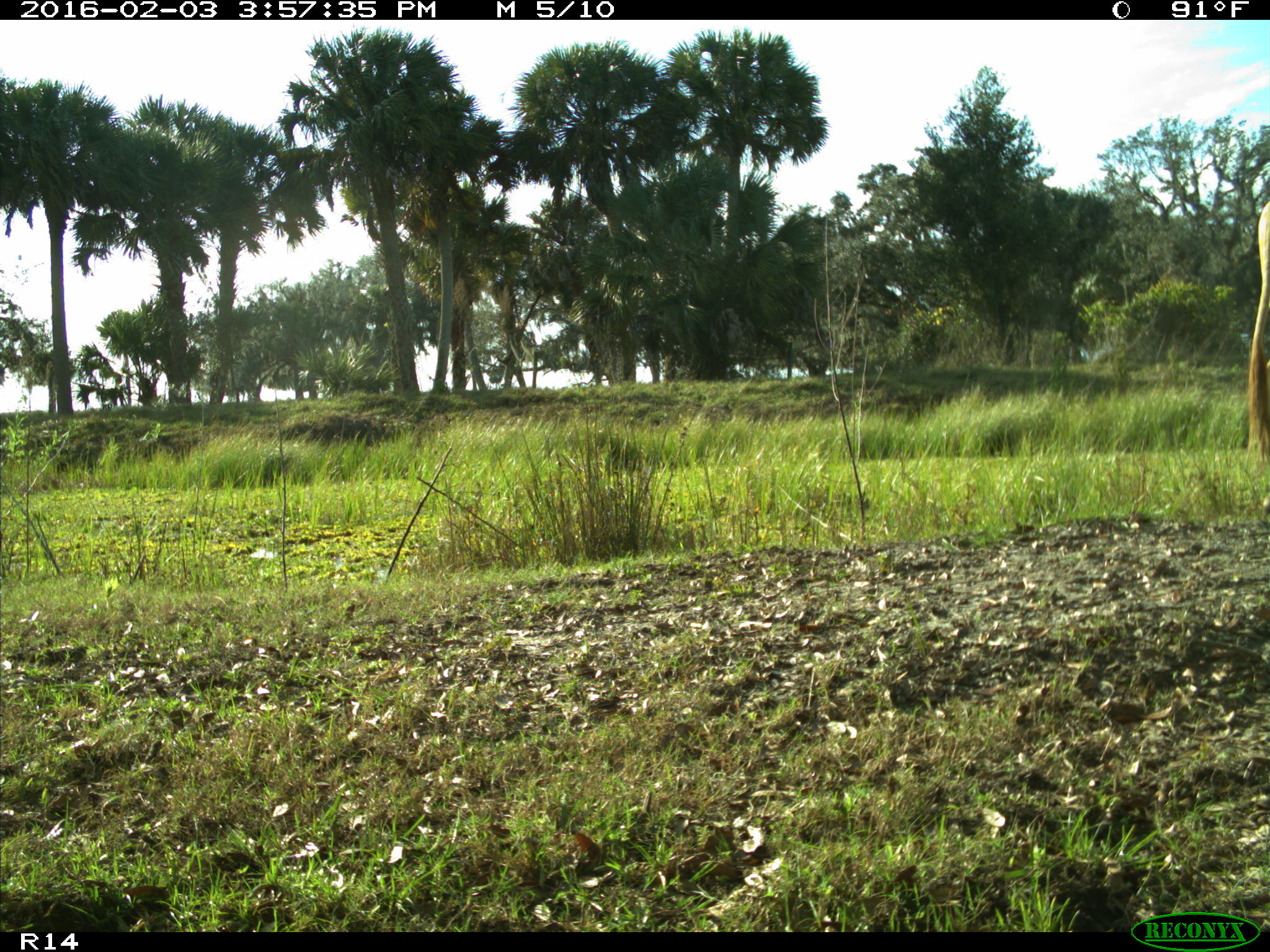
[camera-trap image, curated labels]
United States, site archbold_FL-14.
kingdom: Animalia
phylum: Chordata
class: Mammalia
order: Artiodactyla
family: Bovidae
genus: Bos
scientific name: Bos taurus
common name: domestic cow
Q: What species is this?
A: Bos taurus (domestic cow).